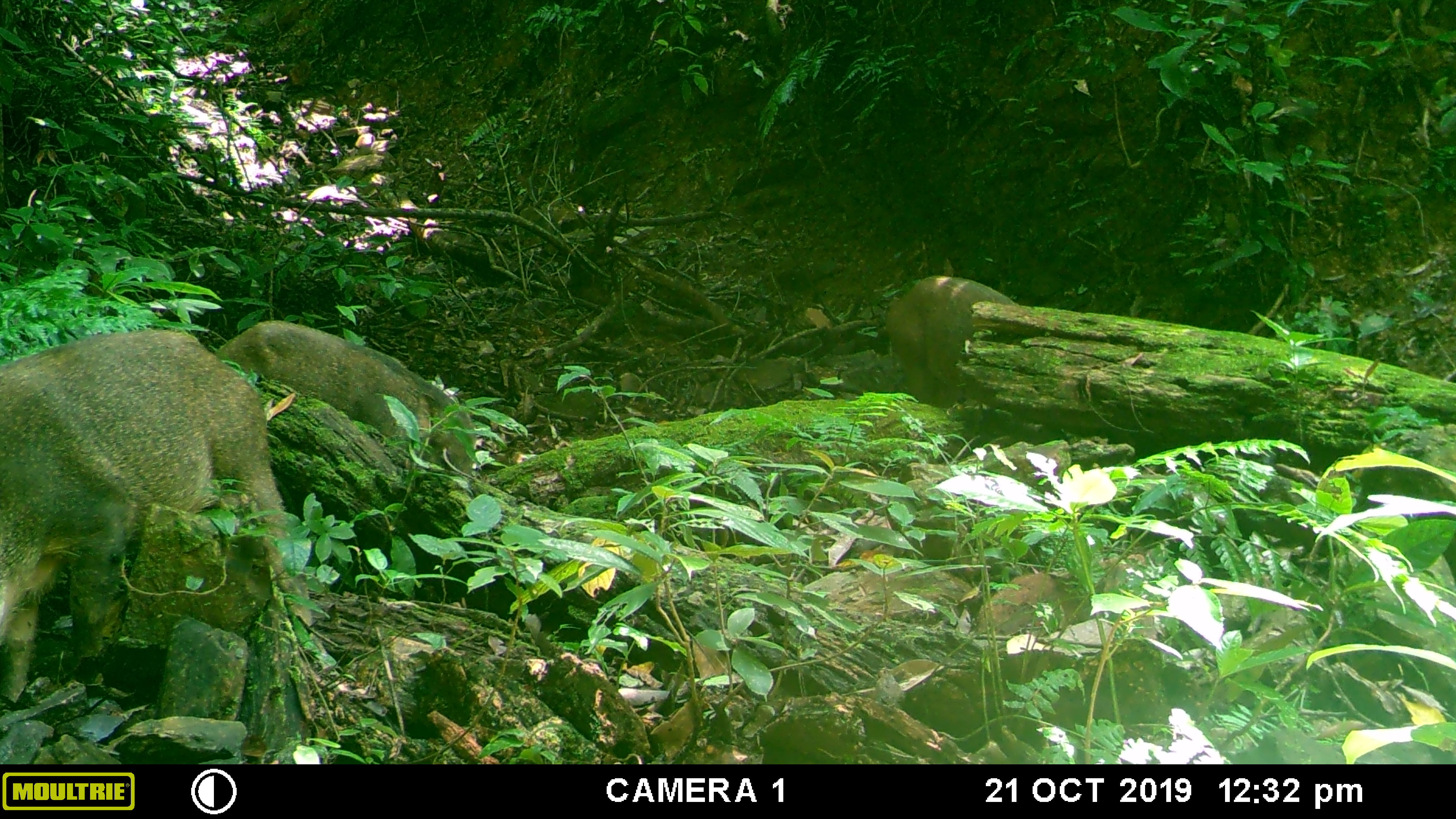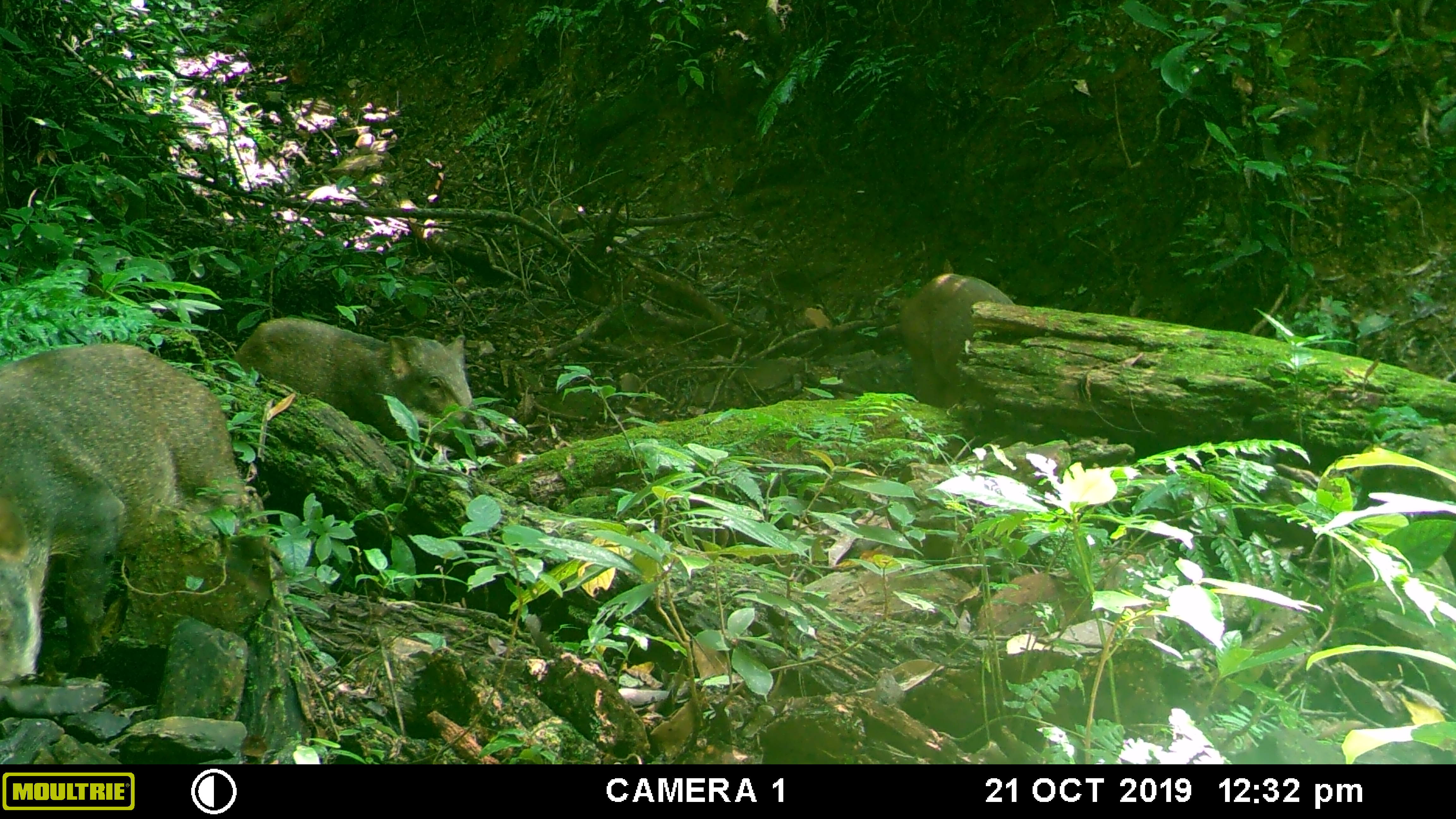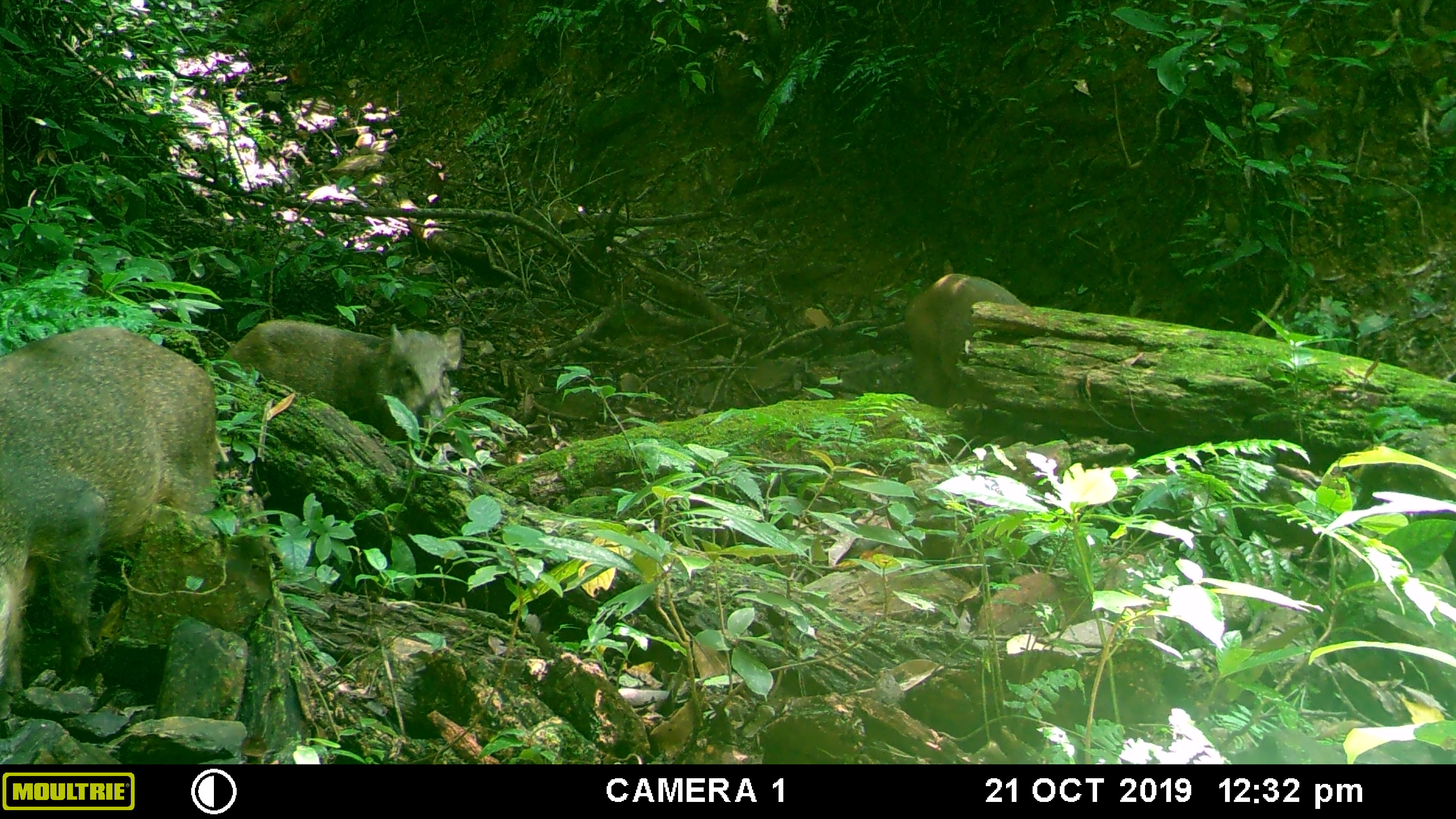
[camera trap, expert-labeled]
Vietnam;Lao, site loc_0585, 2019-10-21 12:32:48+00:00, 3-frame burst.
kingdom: Animalia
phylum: Chordata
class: Mammalia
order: Artiodactyla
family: Suidae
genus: Sus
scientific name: Sus scrofa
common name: eurasian wild pig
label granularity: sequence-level